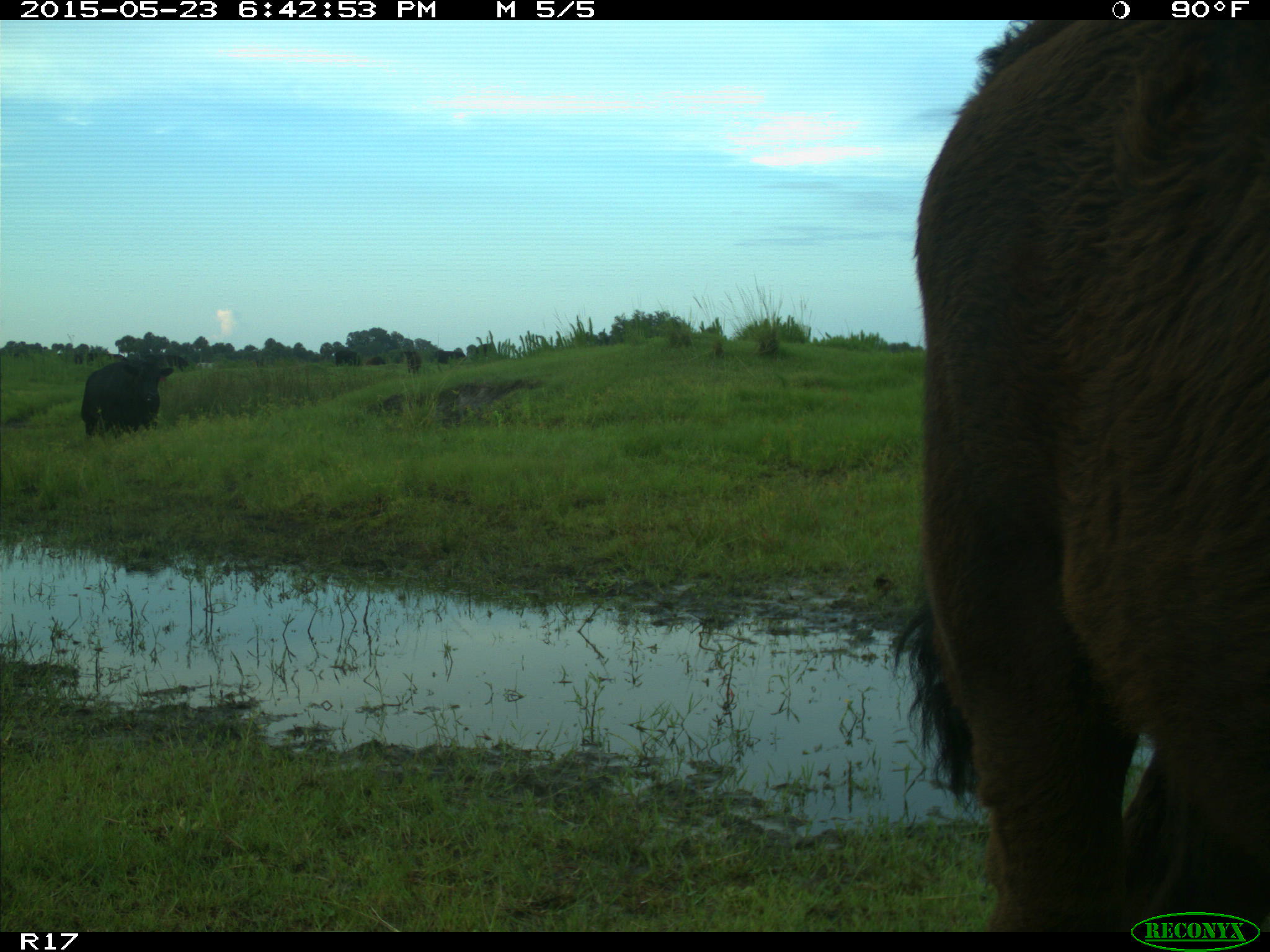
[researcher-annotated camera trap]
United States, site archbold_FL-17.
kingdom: Animalia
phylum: Chordata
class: Mammalia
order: Artiodactyla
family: Bovidae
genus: Bos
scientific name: Bos taurus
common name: domestic cow